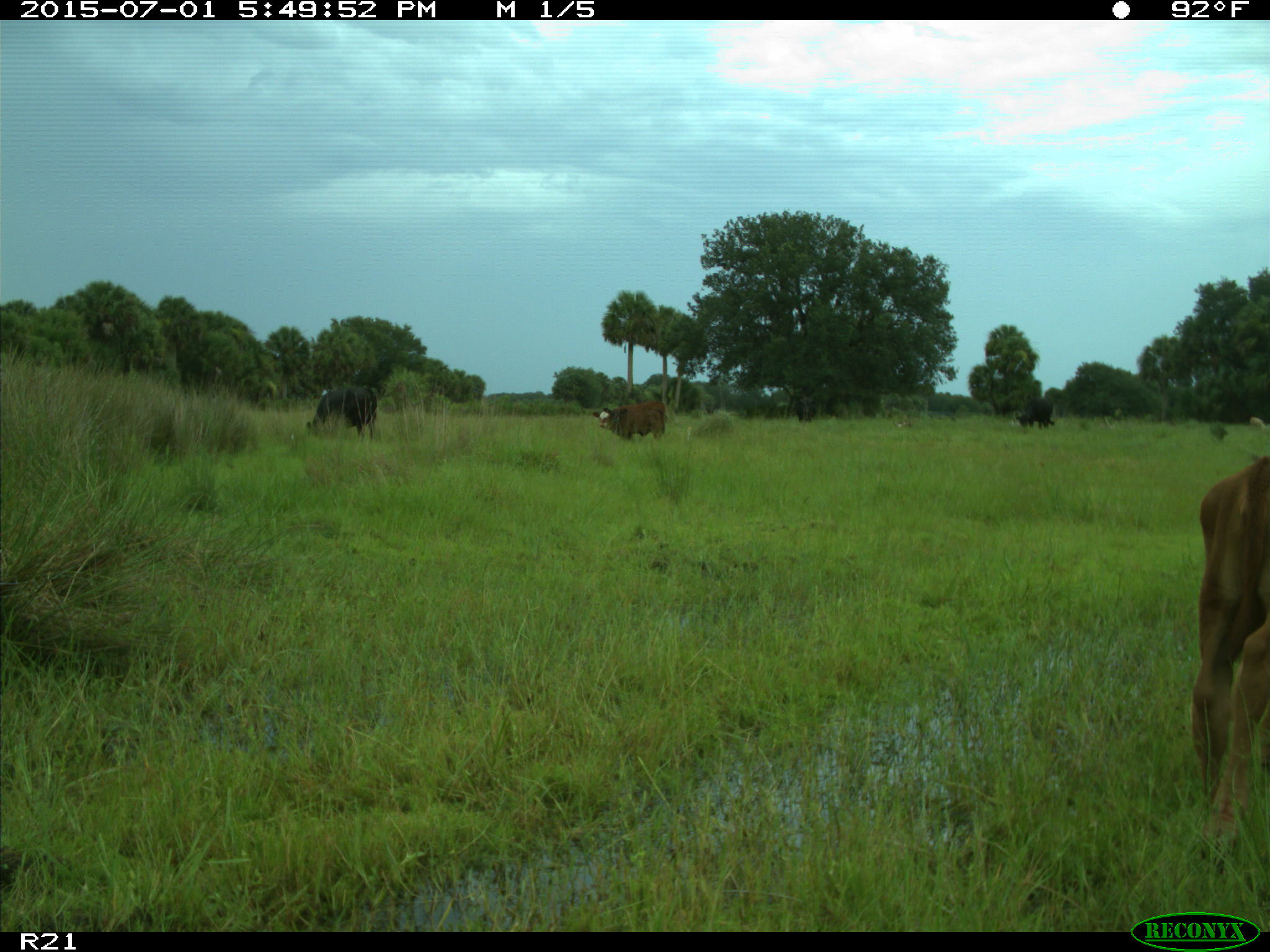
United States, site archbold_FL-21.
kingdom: Animalia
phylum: Chordata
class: Mammalia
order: Artiodactyla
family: Bovidae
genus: Bos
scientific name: Bos taurus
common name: domestic cow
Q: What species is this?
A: Bos taurus (domestic cow).